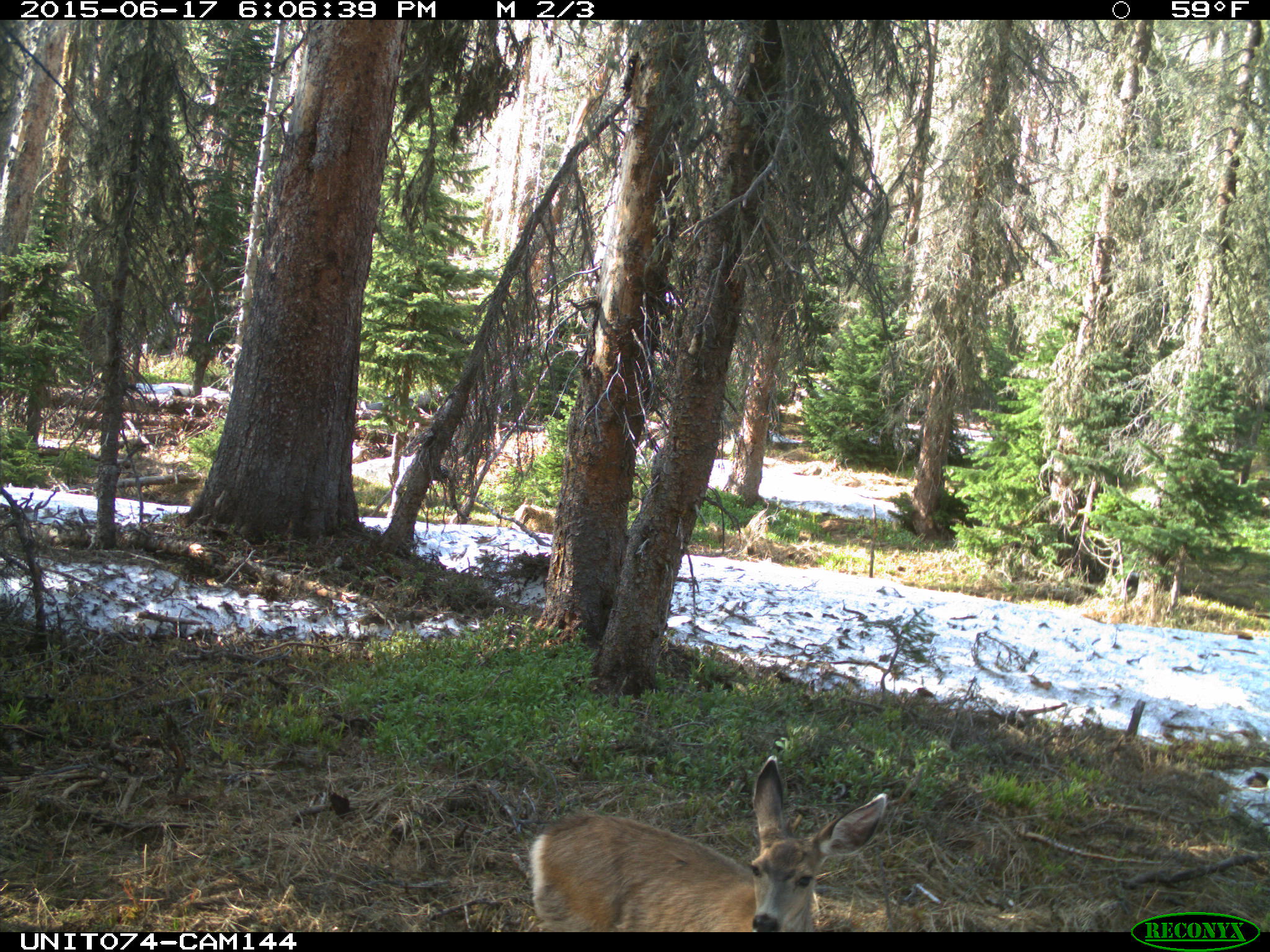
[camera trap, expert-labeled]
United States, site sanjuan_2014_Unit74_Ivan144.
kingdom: Animalia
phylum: Chordata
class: Mammalia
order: Artiodactyla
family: Cervidae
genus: Odocoileus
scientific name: Odocoileus hemionus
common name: mule deer